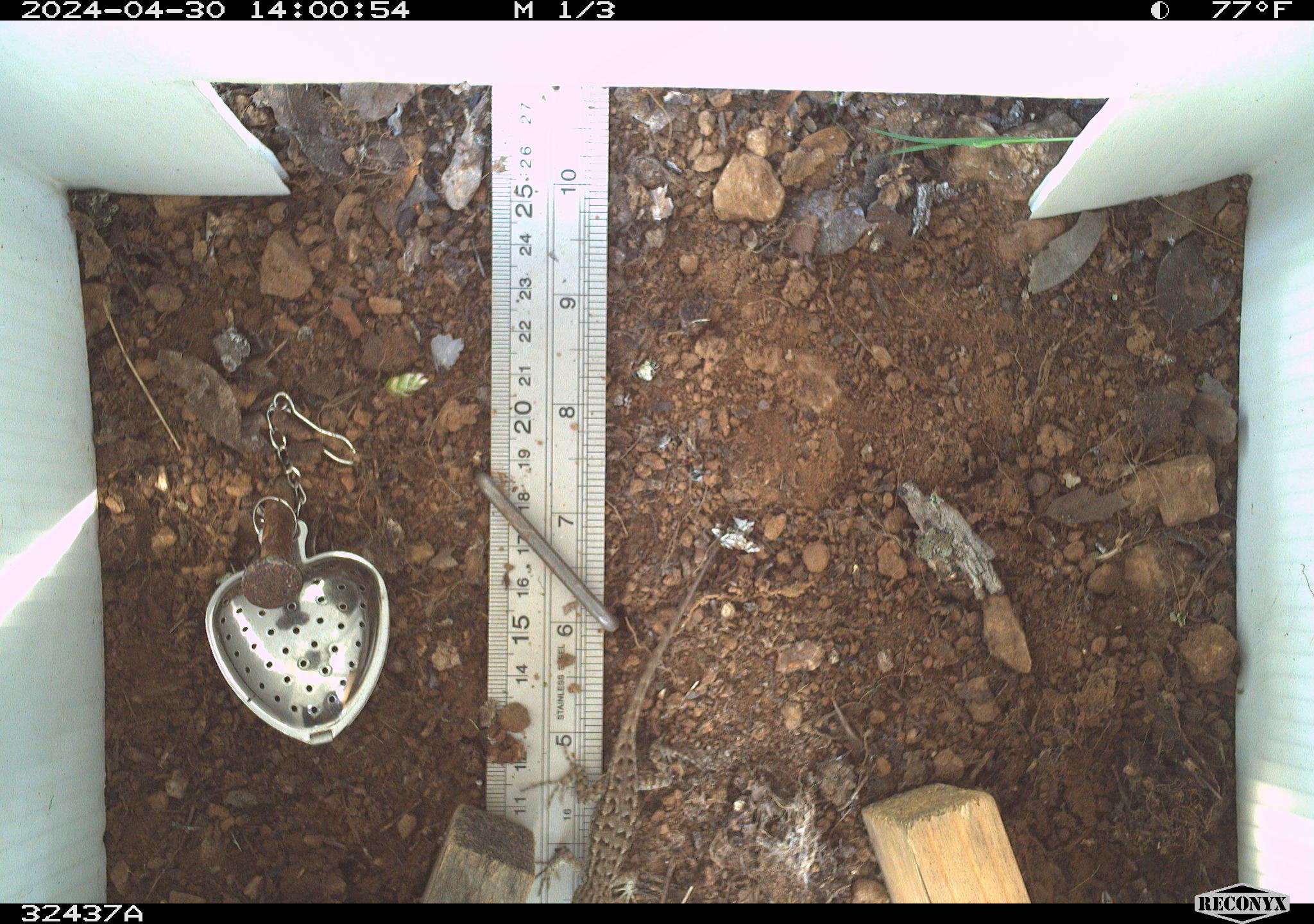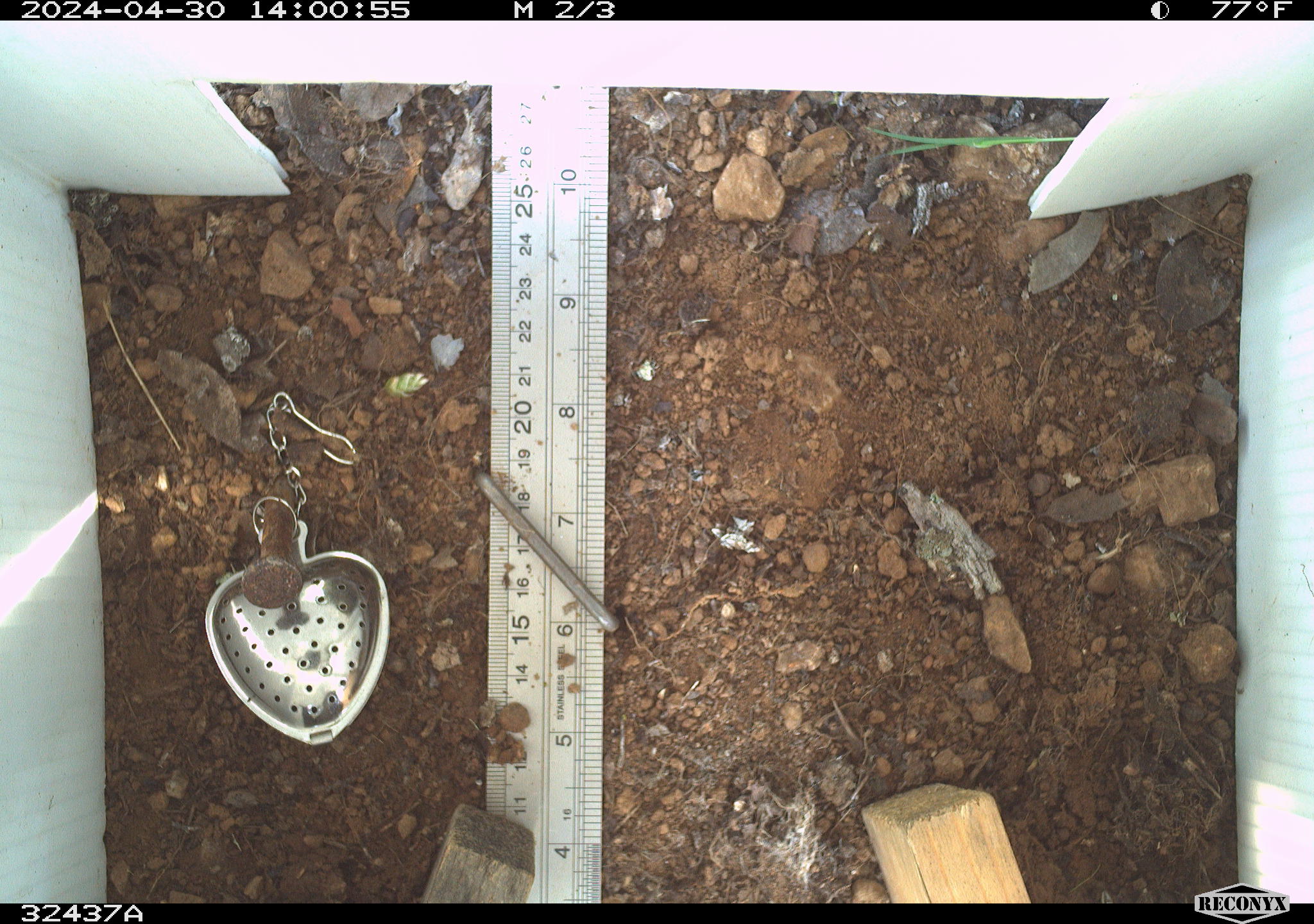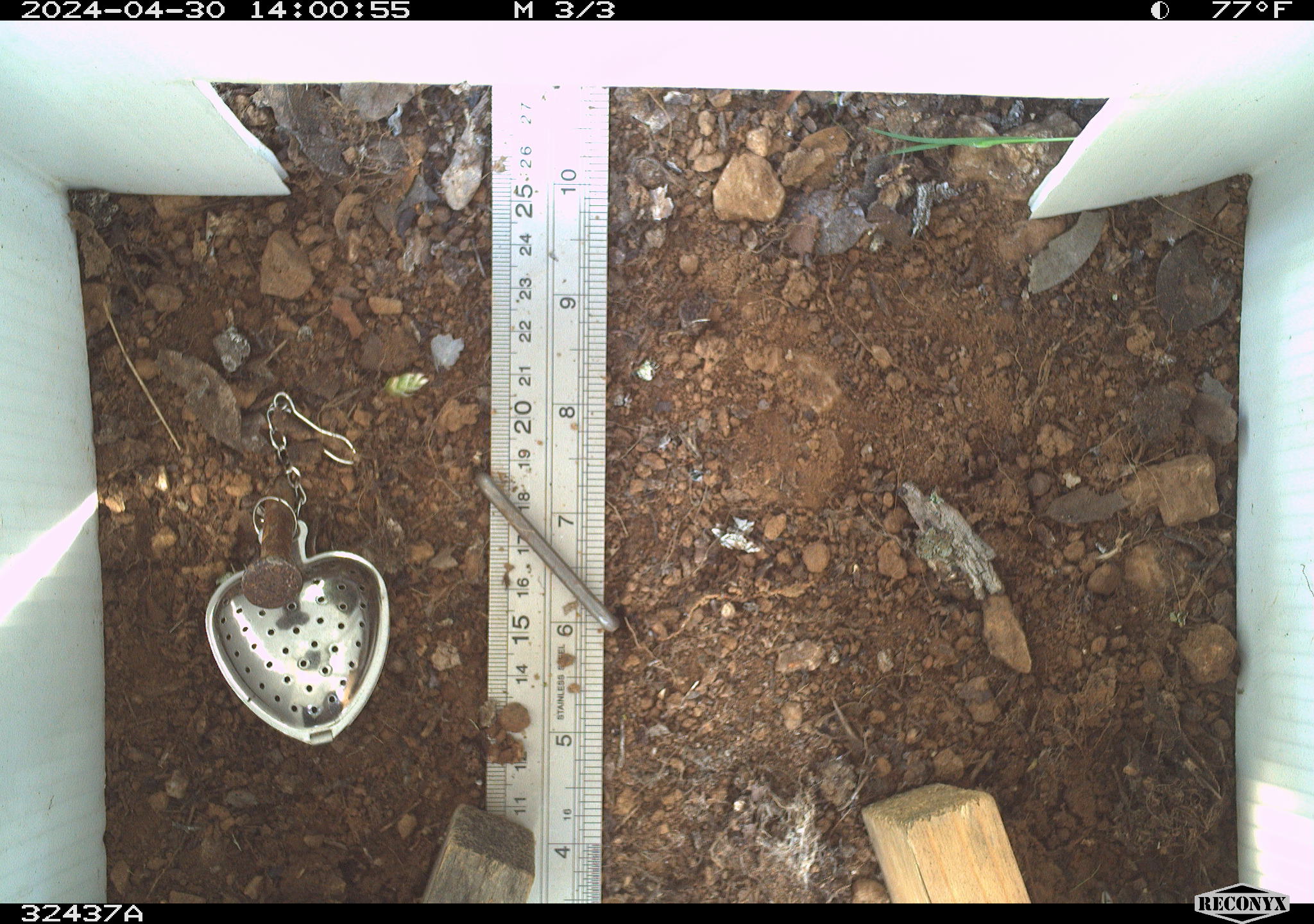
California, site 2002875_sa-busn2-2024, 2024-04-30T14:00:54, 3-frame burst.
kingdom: Animalia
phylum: Chordata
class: Reptilia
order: Squamata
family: Phrynosomatidae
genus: Sceloporus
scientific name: Sceloporus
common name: spiny lizards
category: sceloporus species